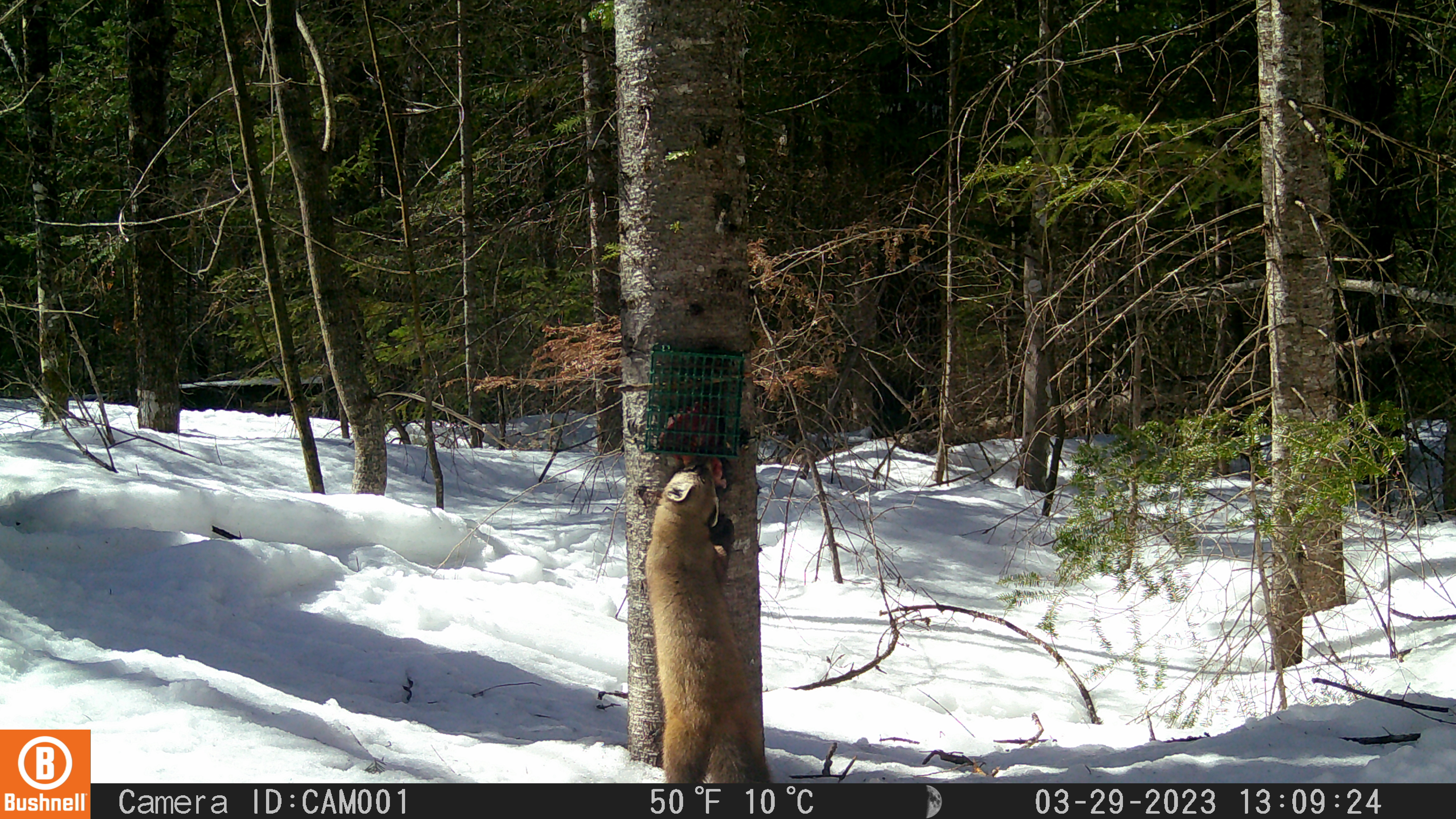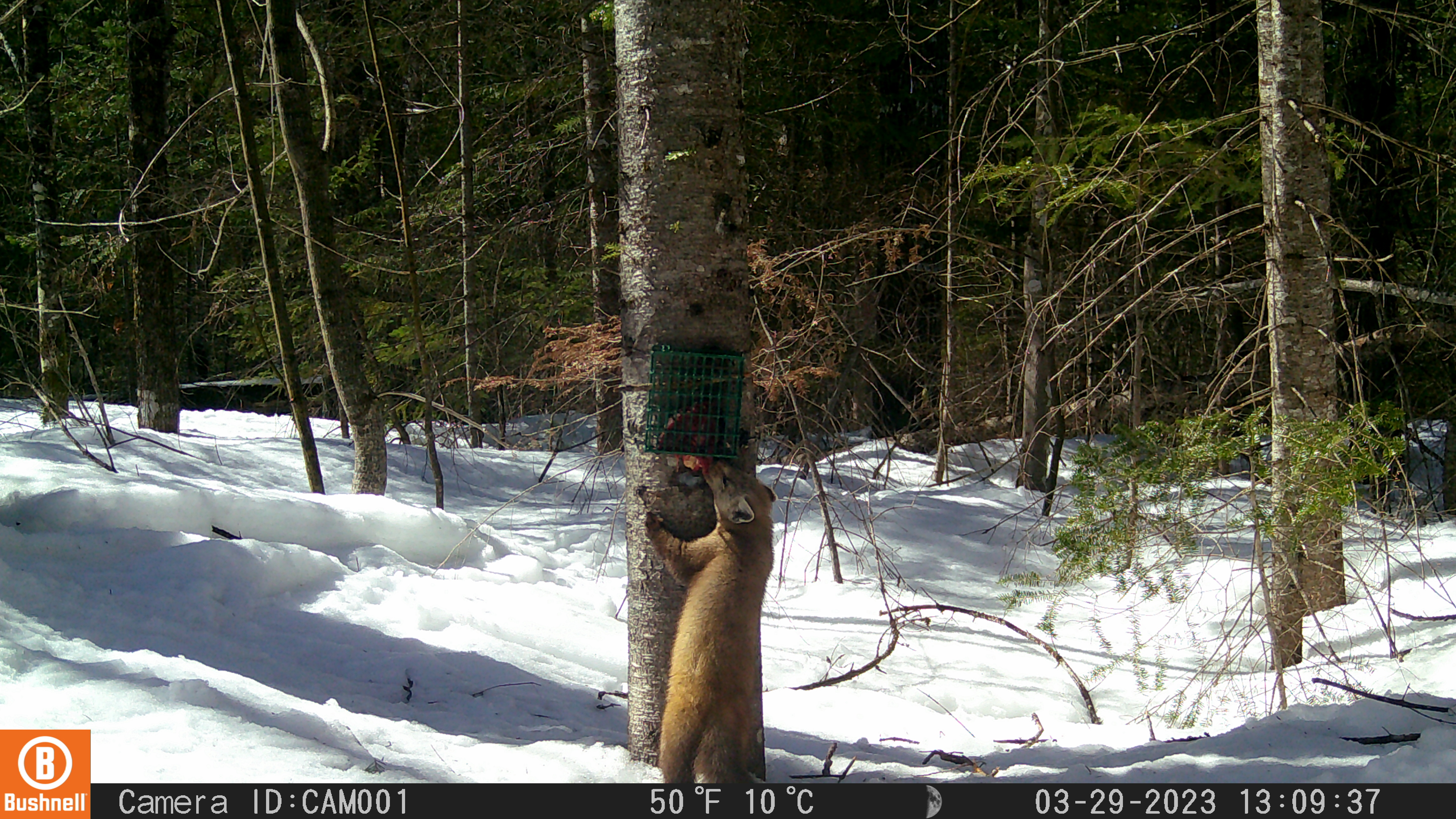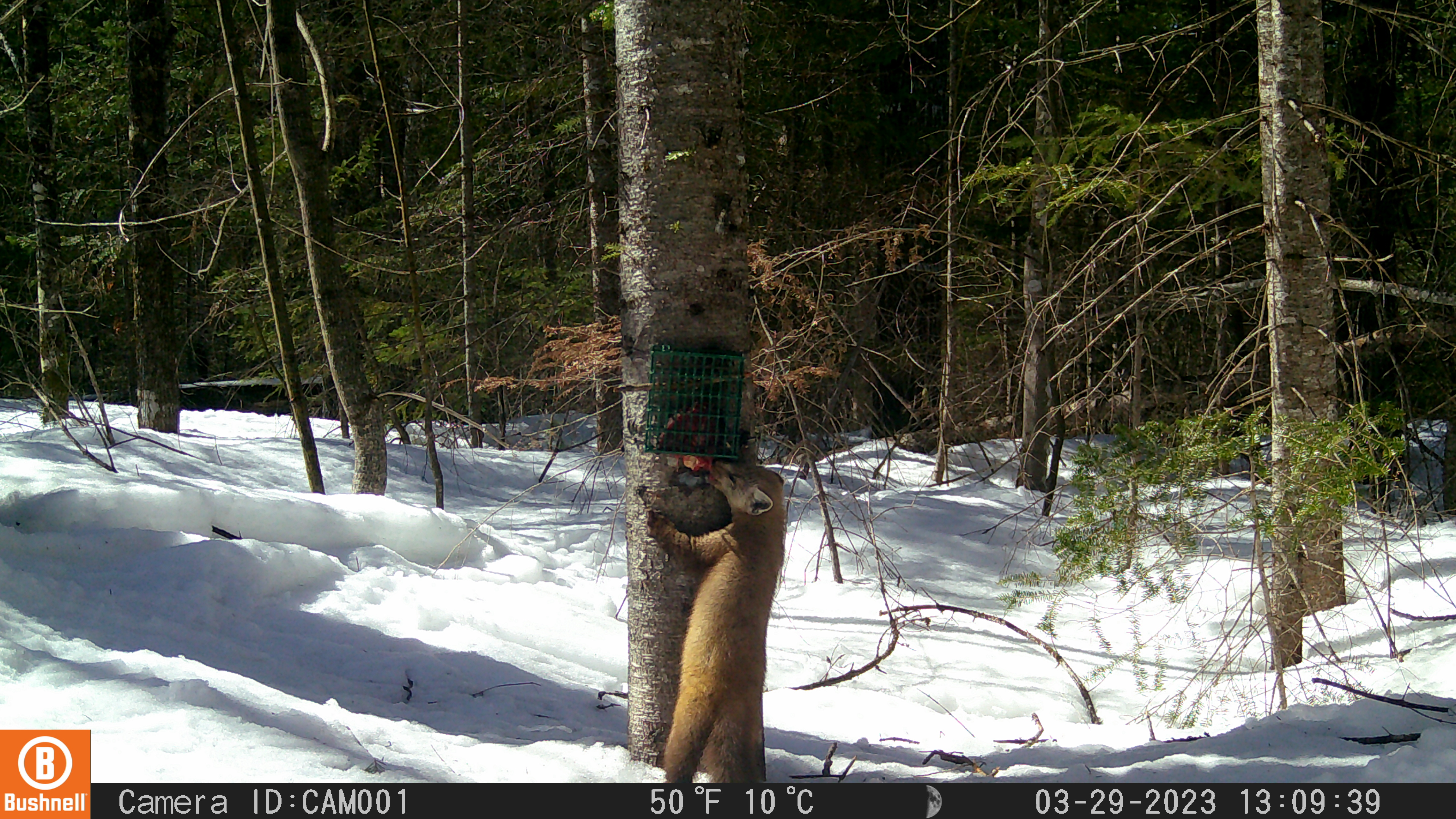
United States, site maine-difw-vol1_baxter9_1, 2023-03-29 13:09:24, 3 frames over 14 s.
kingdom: Animalia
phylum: Chordata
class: Mammalia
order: Carnivora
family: Mustelidae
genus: Martes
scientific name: Martes americana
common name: american marten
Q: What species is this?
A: American marten (Martes americana).